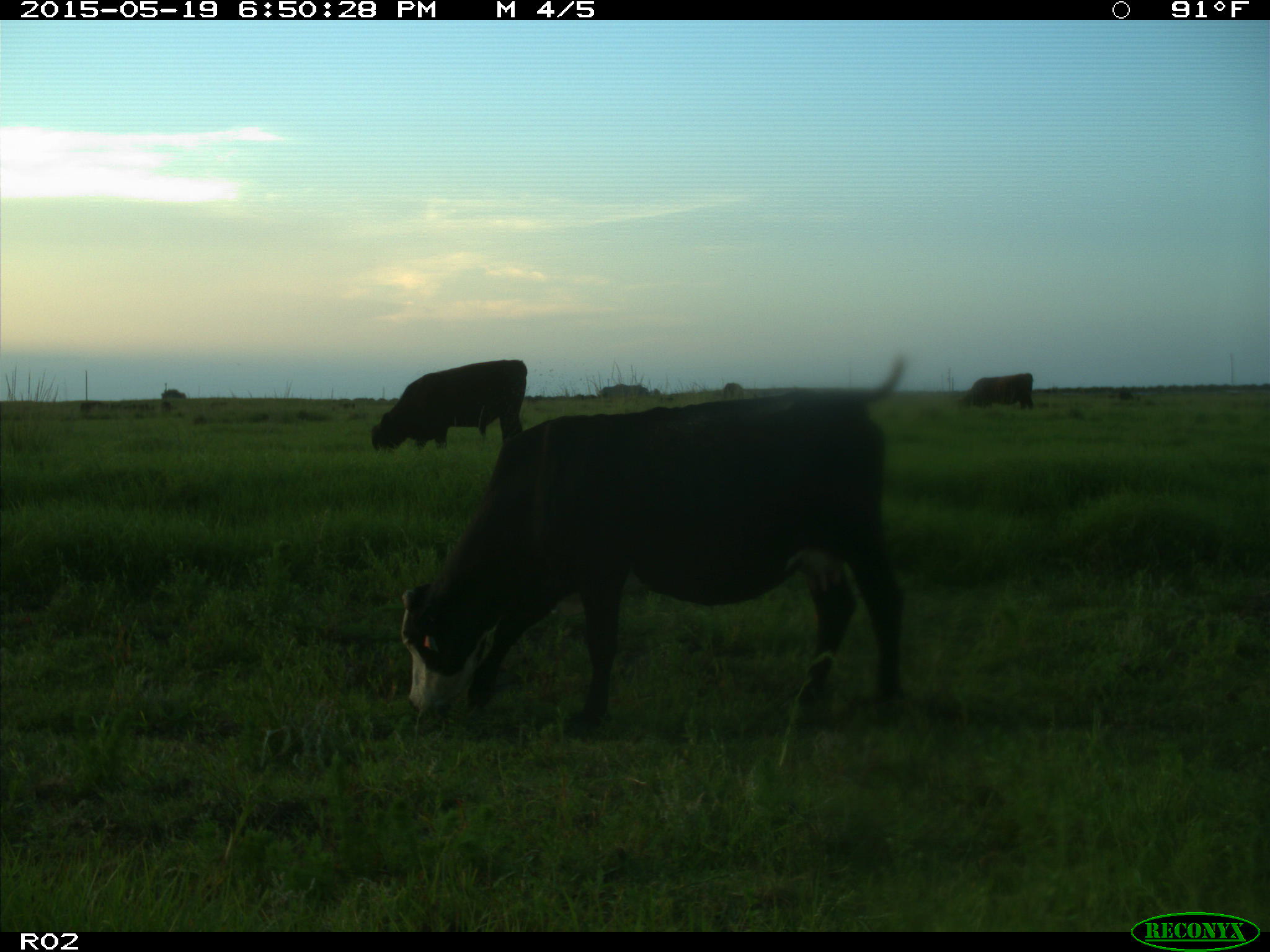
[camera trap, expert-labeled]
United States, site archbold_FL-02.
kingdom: Animalia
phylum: Chordata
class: Mammalia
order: Artiodactyla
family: Bovidae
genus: Bos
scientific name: Bos taurus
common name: domestic cow